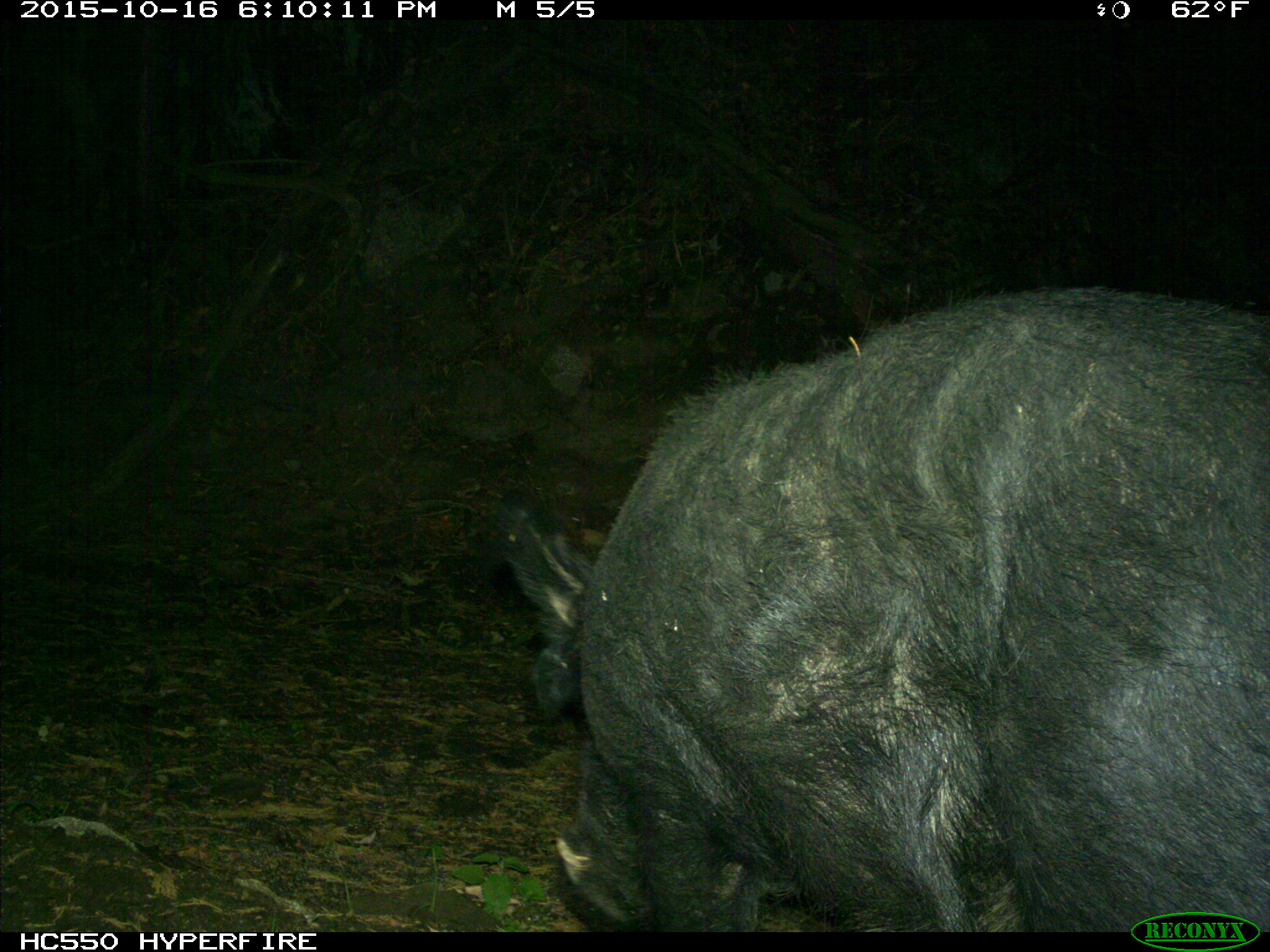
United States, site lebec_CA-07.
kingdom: Animalia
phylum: Chordata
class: Mammalia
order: Artiodactyla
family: Suidae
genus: Sus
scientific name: Sus scrofa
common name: wild boar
Sus scrofa (wild boar).